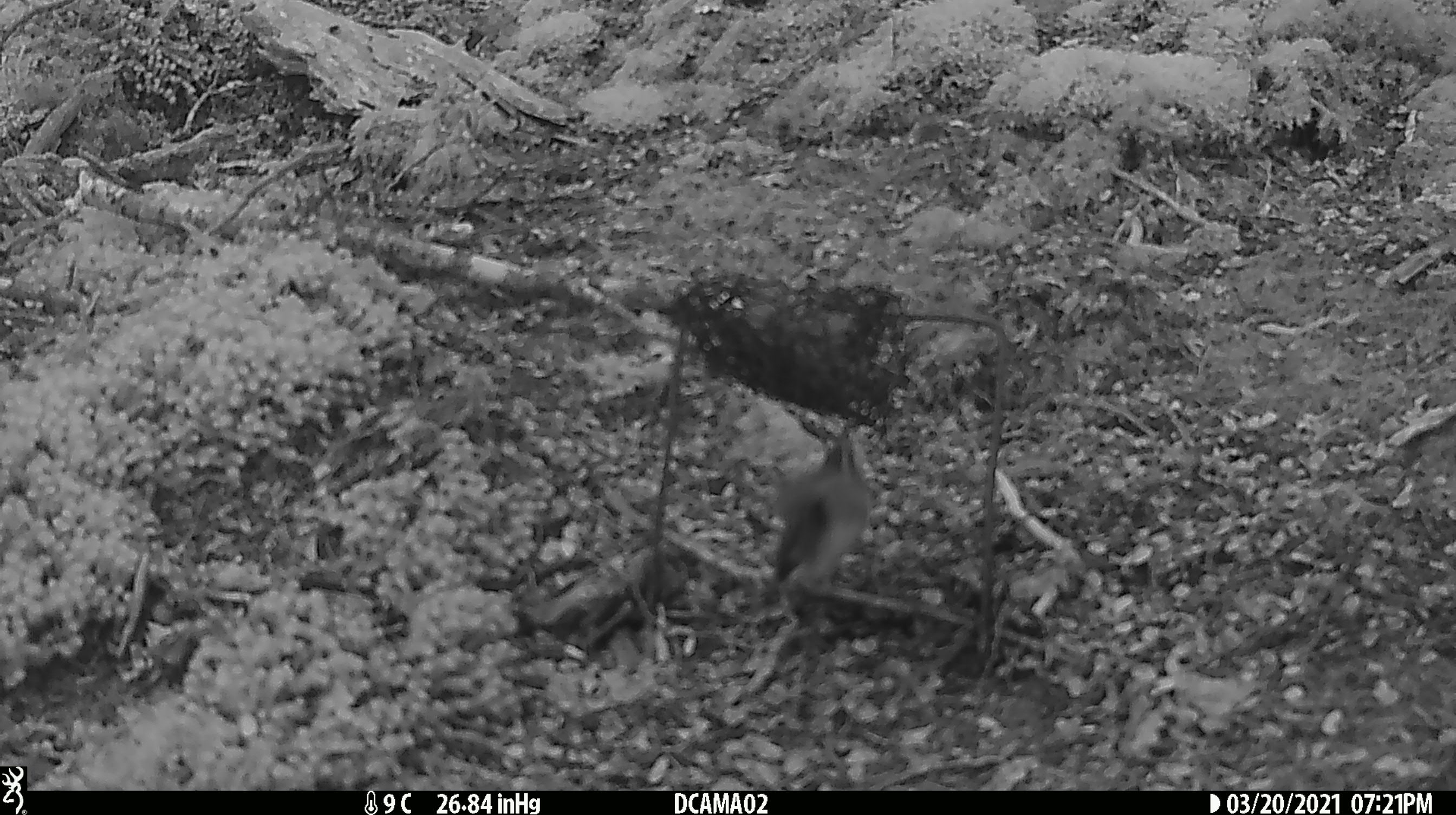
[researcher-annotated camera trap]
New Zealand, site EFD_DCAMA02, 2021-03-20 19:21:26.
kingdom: Animalia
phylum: Chordata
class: Aves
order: Passeriformes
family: Acanthisittidae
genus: Acanthisitta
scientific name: Acanthisitta chloris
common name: rifleman